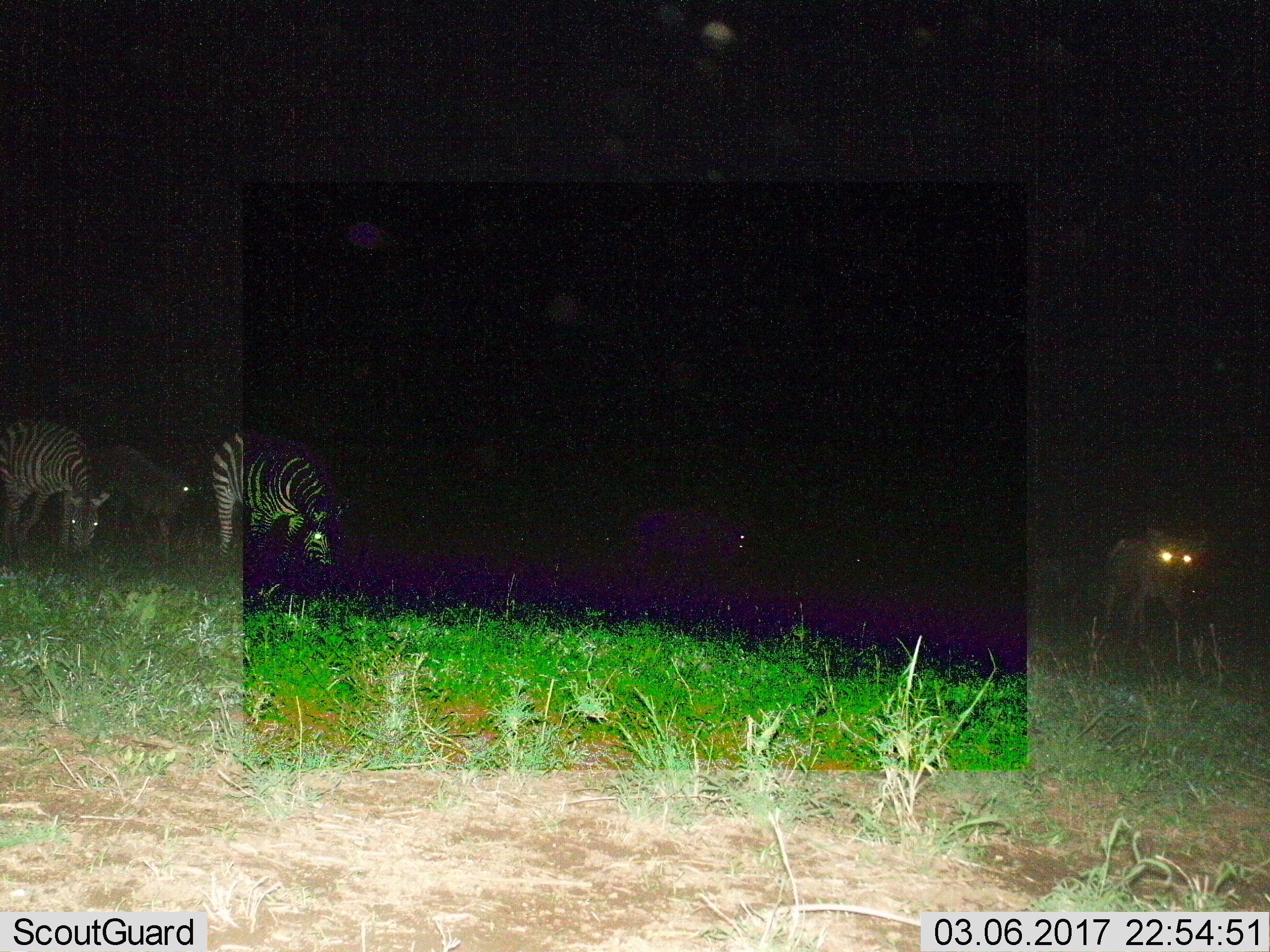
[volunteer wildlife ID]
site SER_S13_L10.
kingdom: Animalia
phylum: Chordata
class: Mammalia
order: Perissodactyla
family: Equidae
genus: Equus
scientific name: Equus quagga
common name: plains zebra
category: zebraplains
Zebraplains (plains zebra) (Equus quagga), count 3. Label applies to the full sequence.